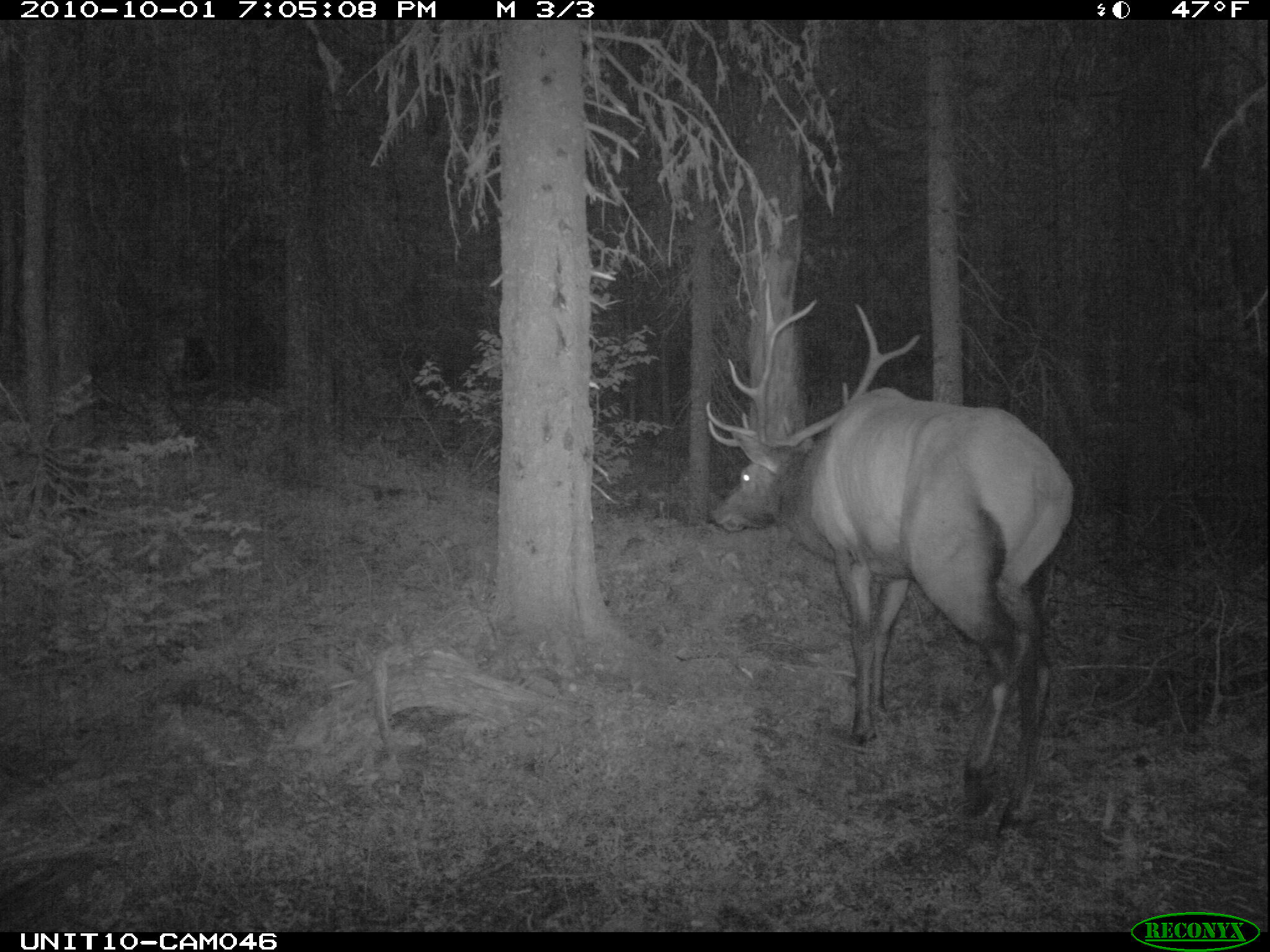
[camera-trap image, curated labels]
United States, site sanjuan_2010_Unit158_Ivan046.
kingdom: Animalia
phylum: Chordata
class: Mammalia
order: Artiodactyla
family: Cervidae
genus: Cervus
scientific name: Cervus elaphus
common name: red deer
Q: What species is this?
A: Cervus elaphus (red deer).